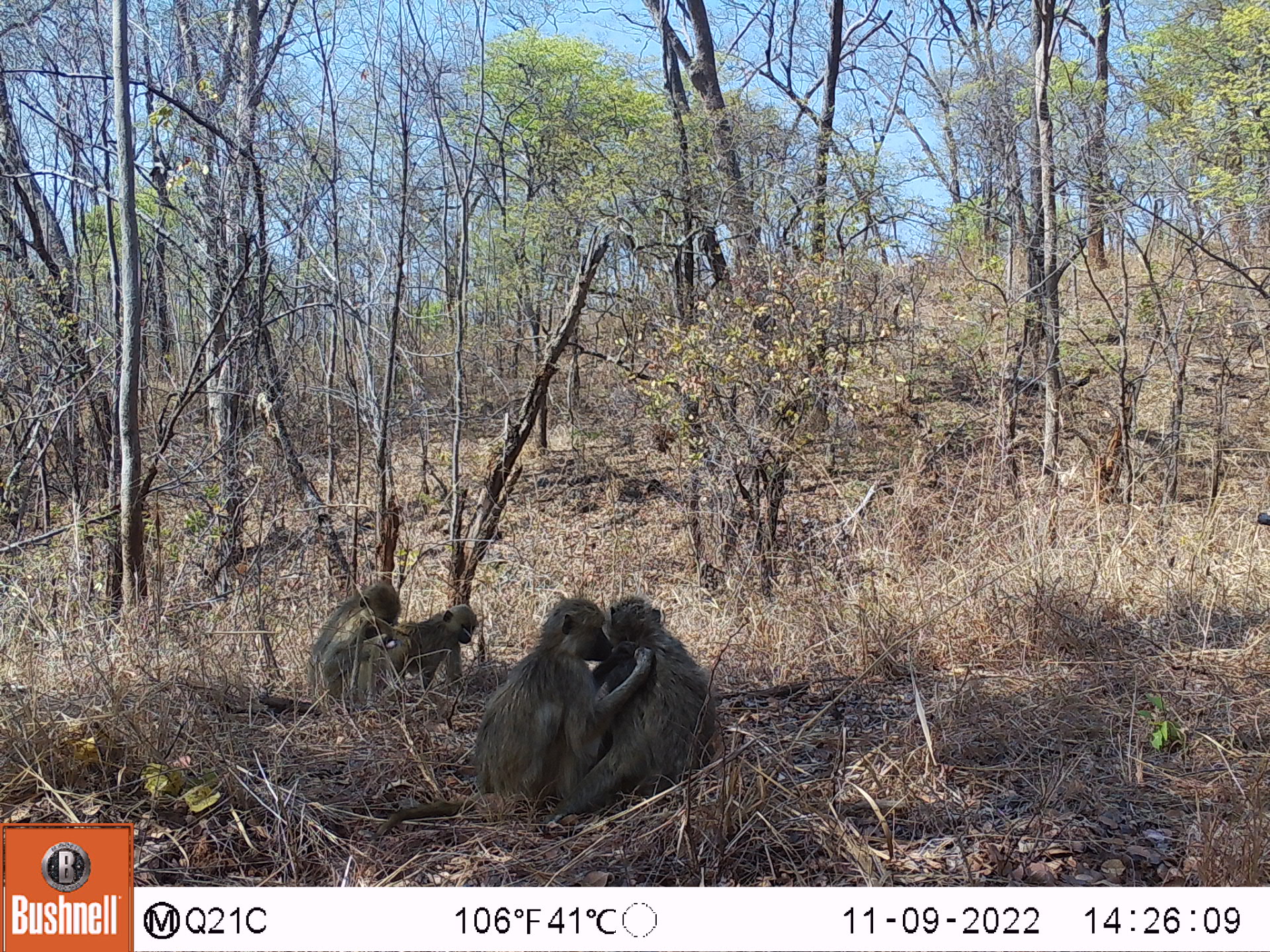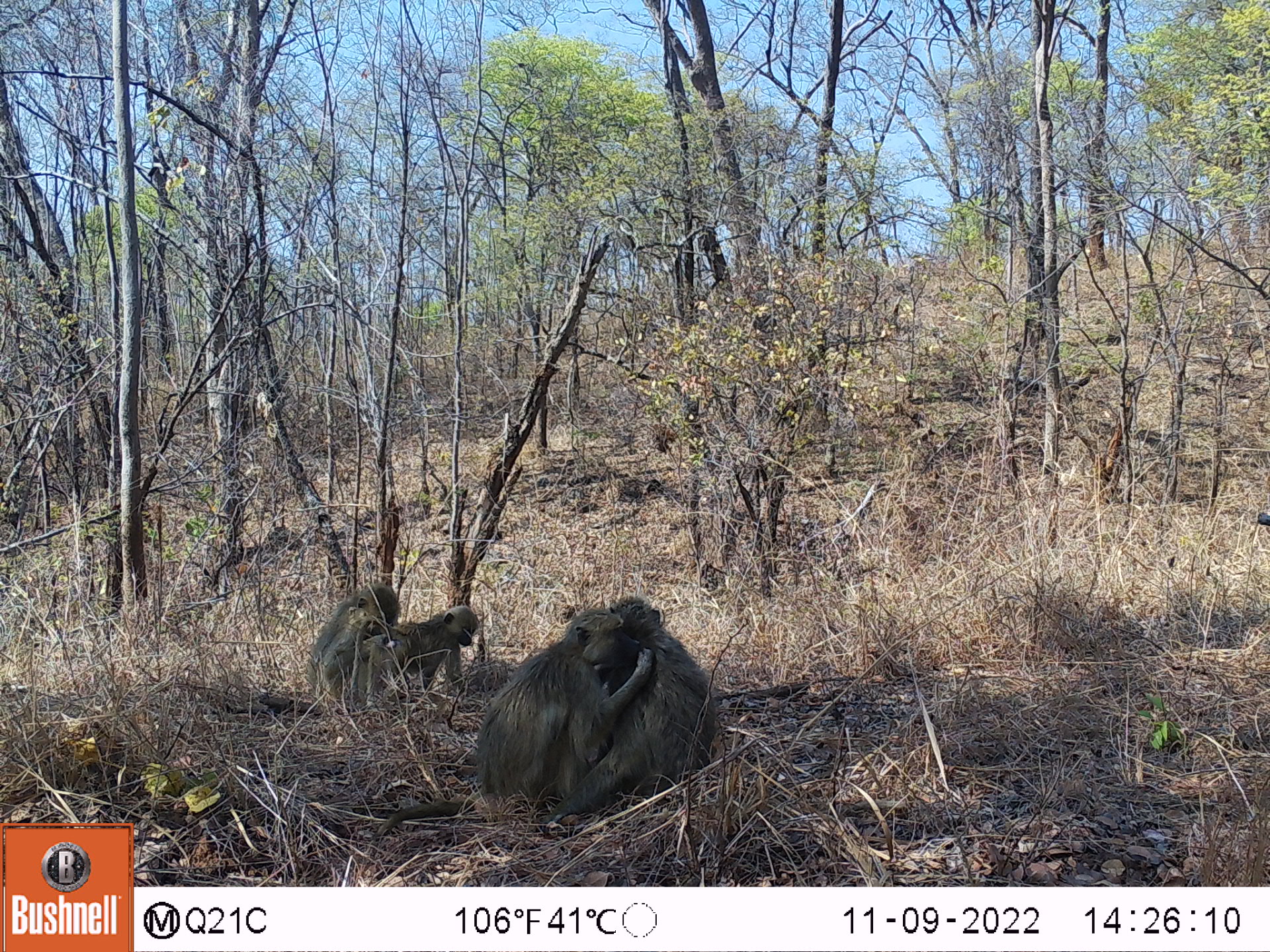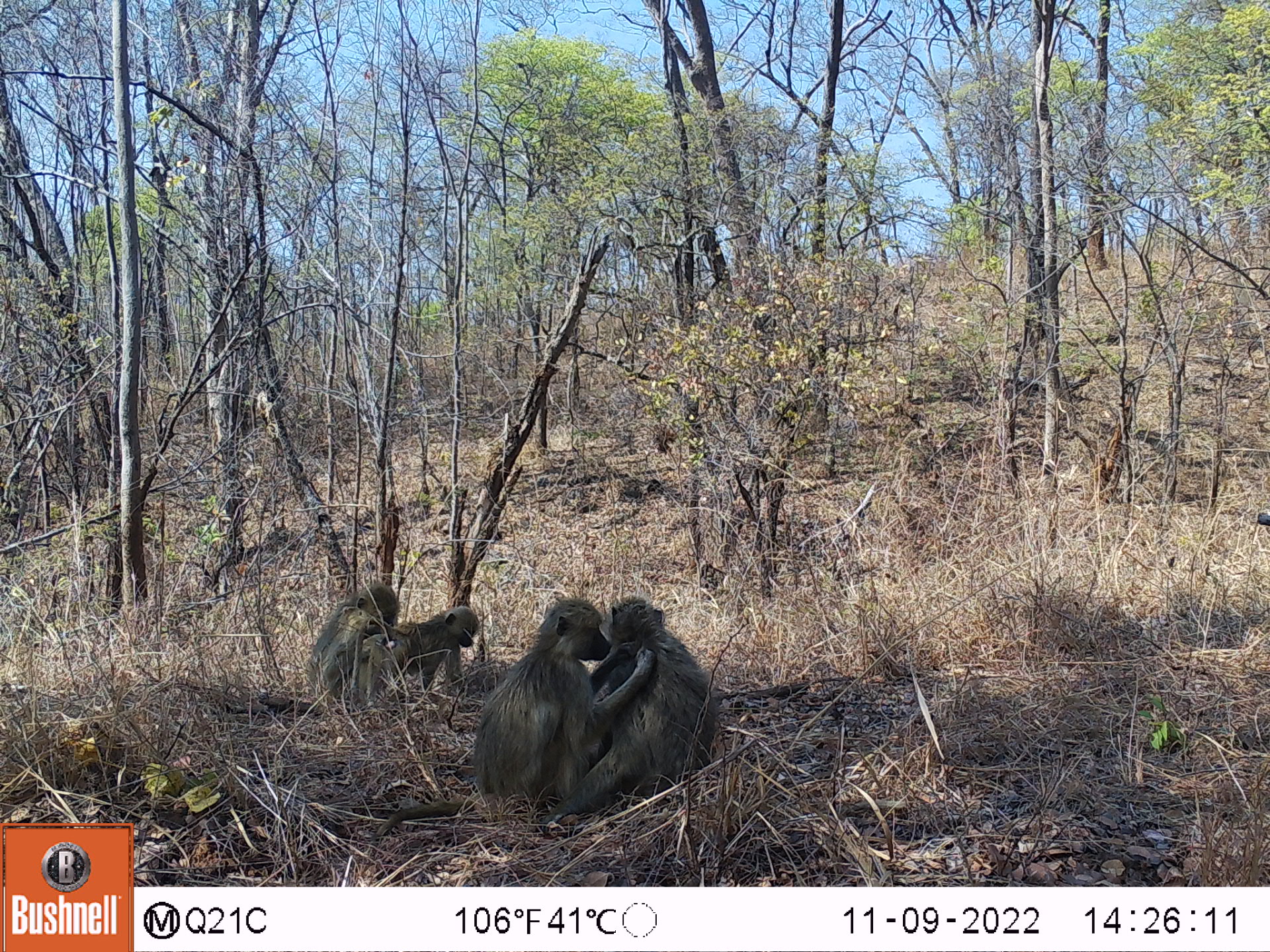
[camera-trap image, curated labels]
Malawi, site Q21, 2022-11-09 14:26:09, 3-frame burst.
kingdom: Animalia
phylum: Chordata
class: Mammalia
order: Primates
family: Cercopithecidae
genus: Papio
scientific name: Papio cynocephalus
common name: yellow baboon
Yellow baboon (Papio cynocephalus), count 4.